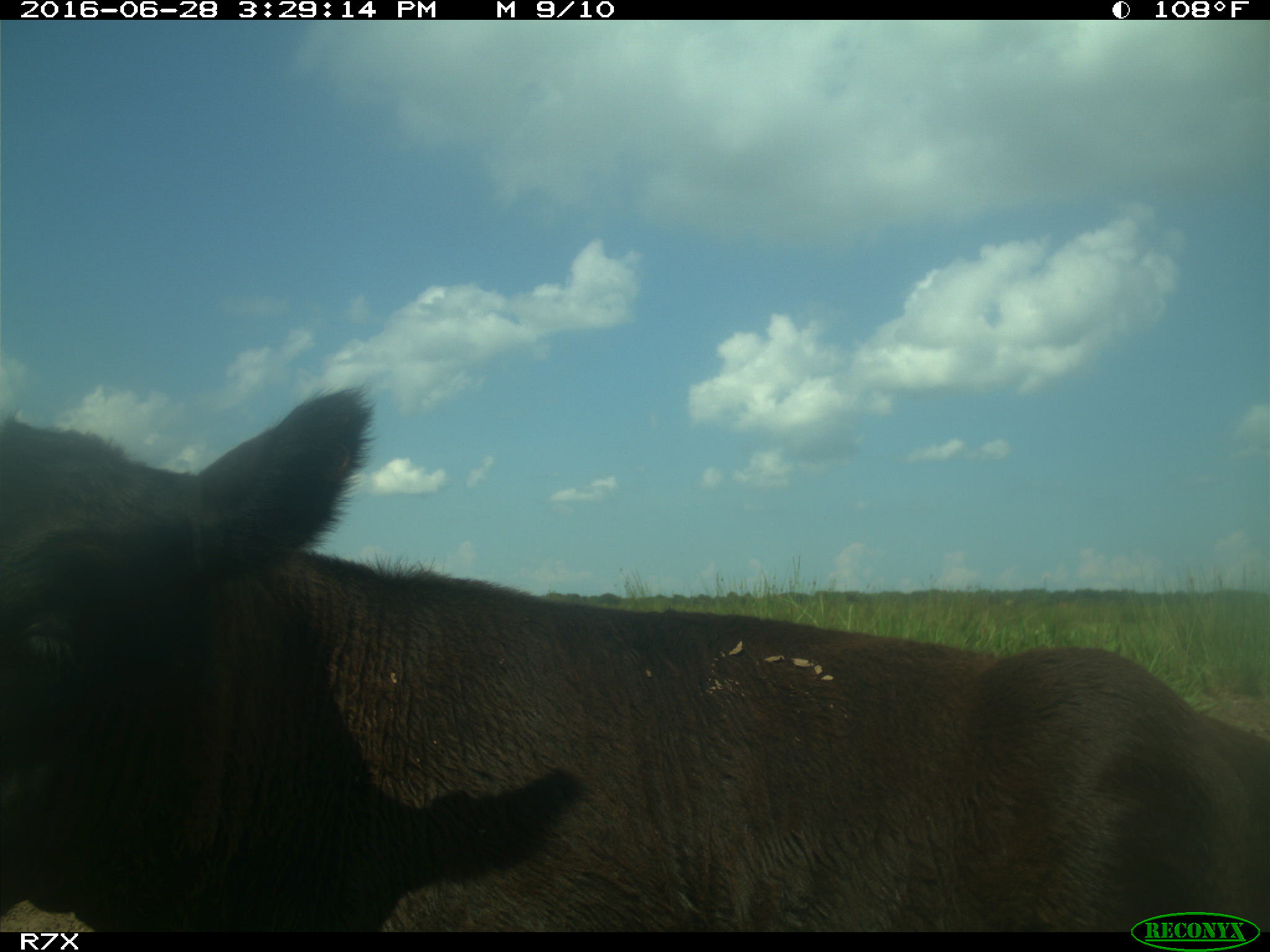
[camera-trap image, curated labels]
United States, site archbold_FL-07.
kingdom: Animalia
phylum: Chordata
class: Mammalia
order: Artiodactyla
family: Bovidae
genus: Bos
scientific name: Bos taurus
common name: domestic cow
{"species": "Bos taurus (domestic cow)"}